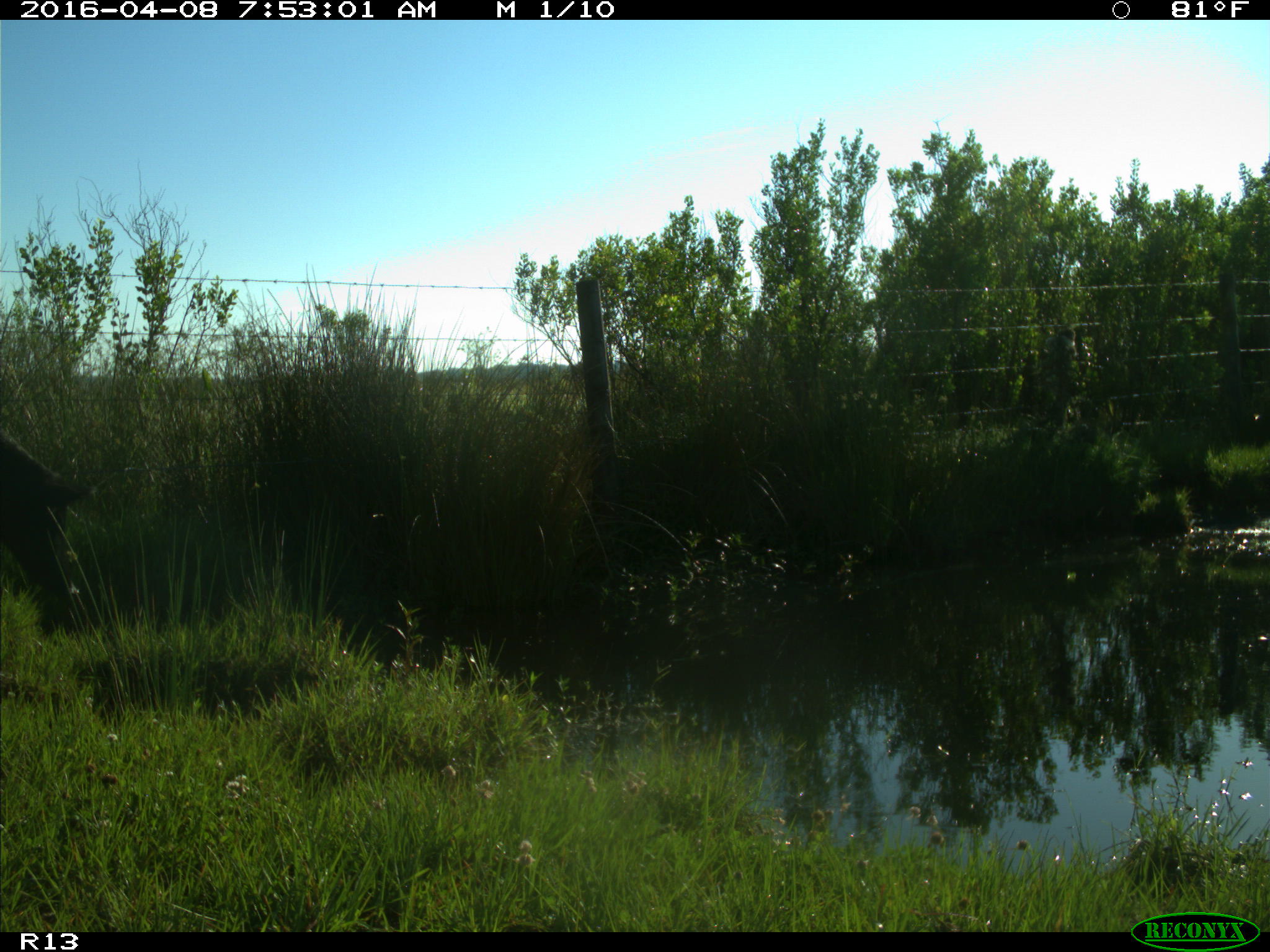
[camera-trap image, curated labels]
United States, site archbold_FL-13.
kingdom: Animalia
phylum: Chordata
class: Mammalia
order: Artiodactyla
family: Suidae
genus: Sus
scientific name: Sus scrofa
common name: wild boar